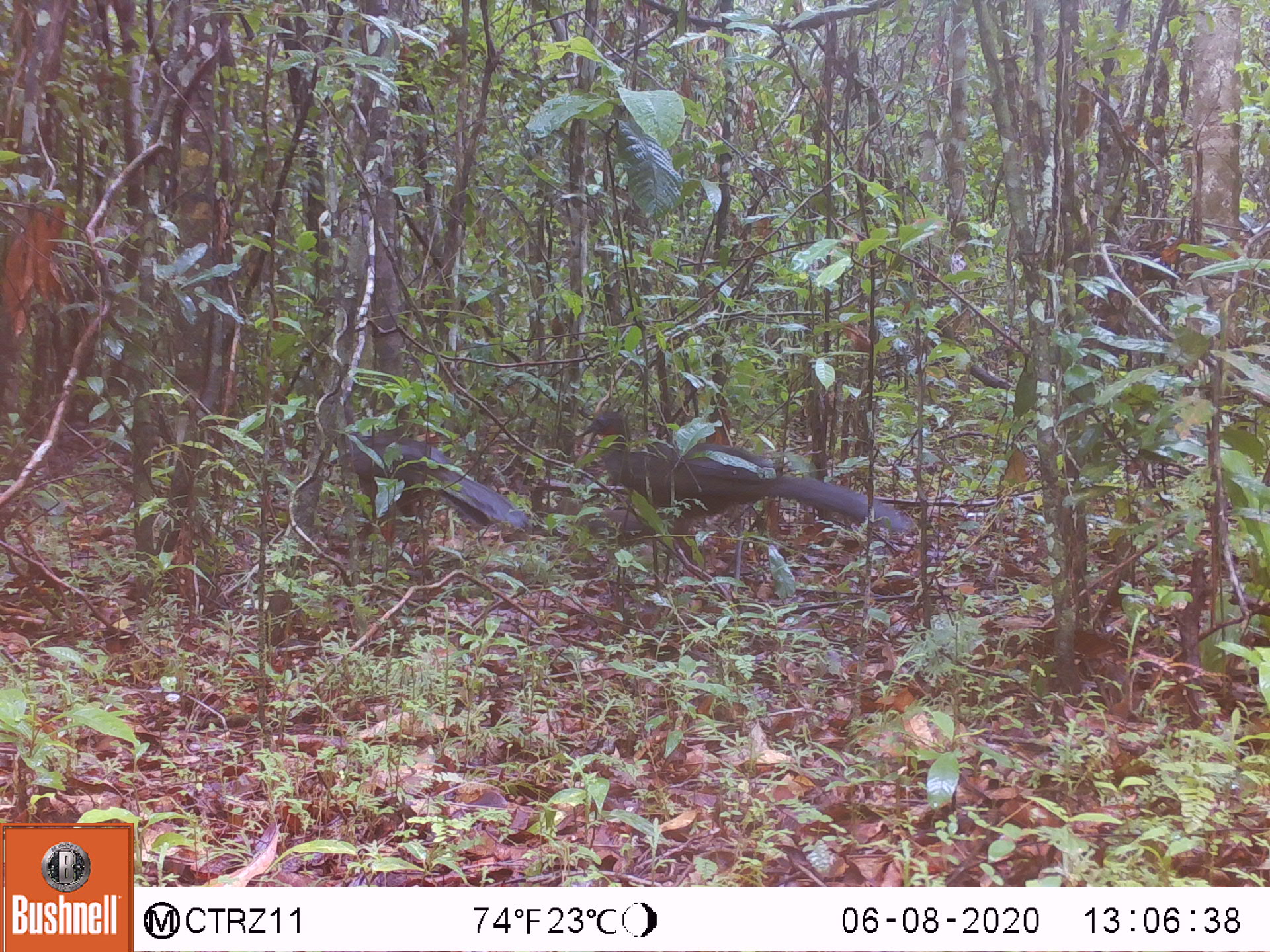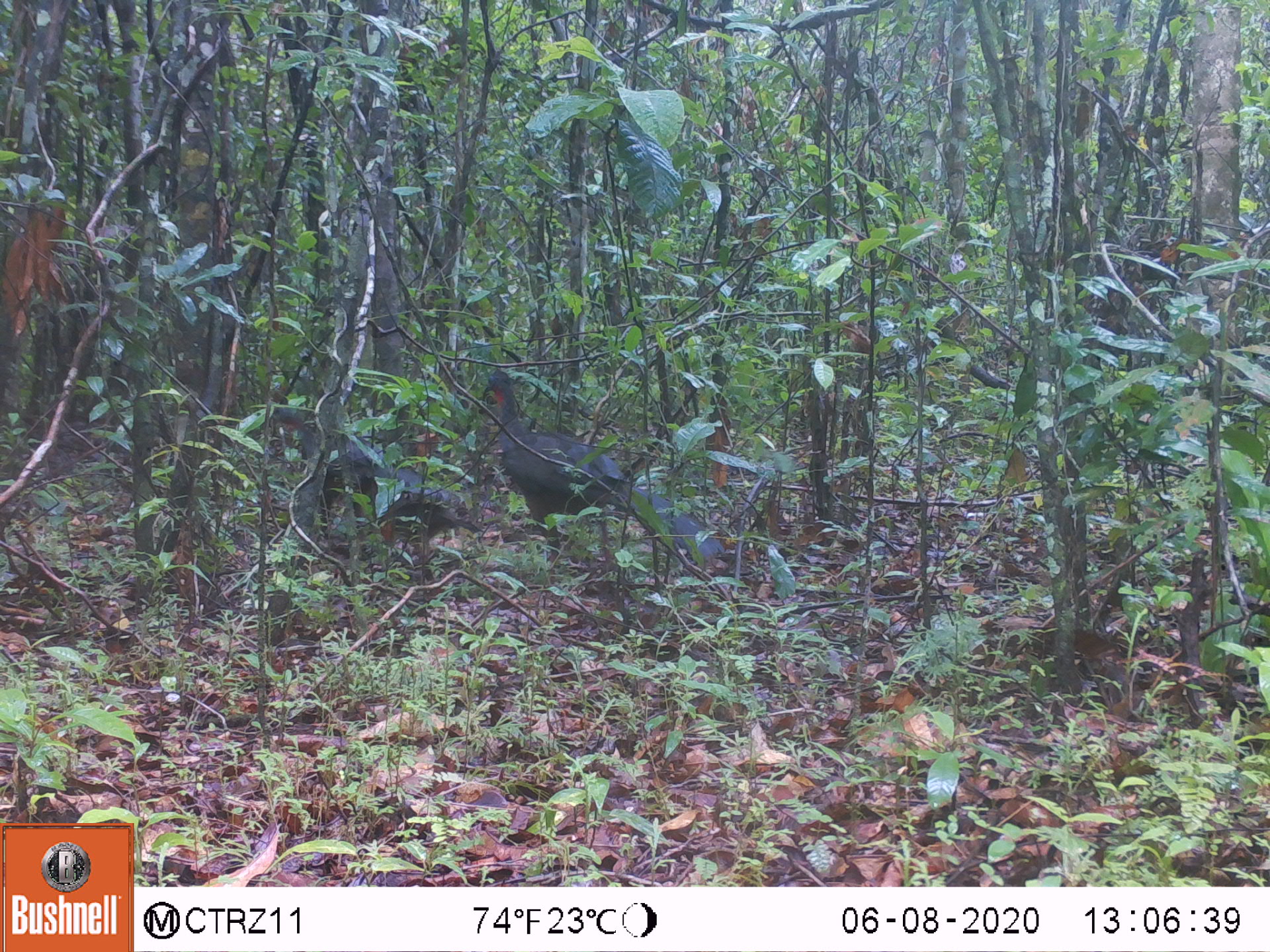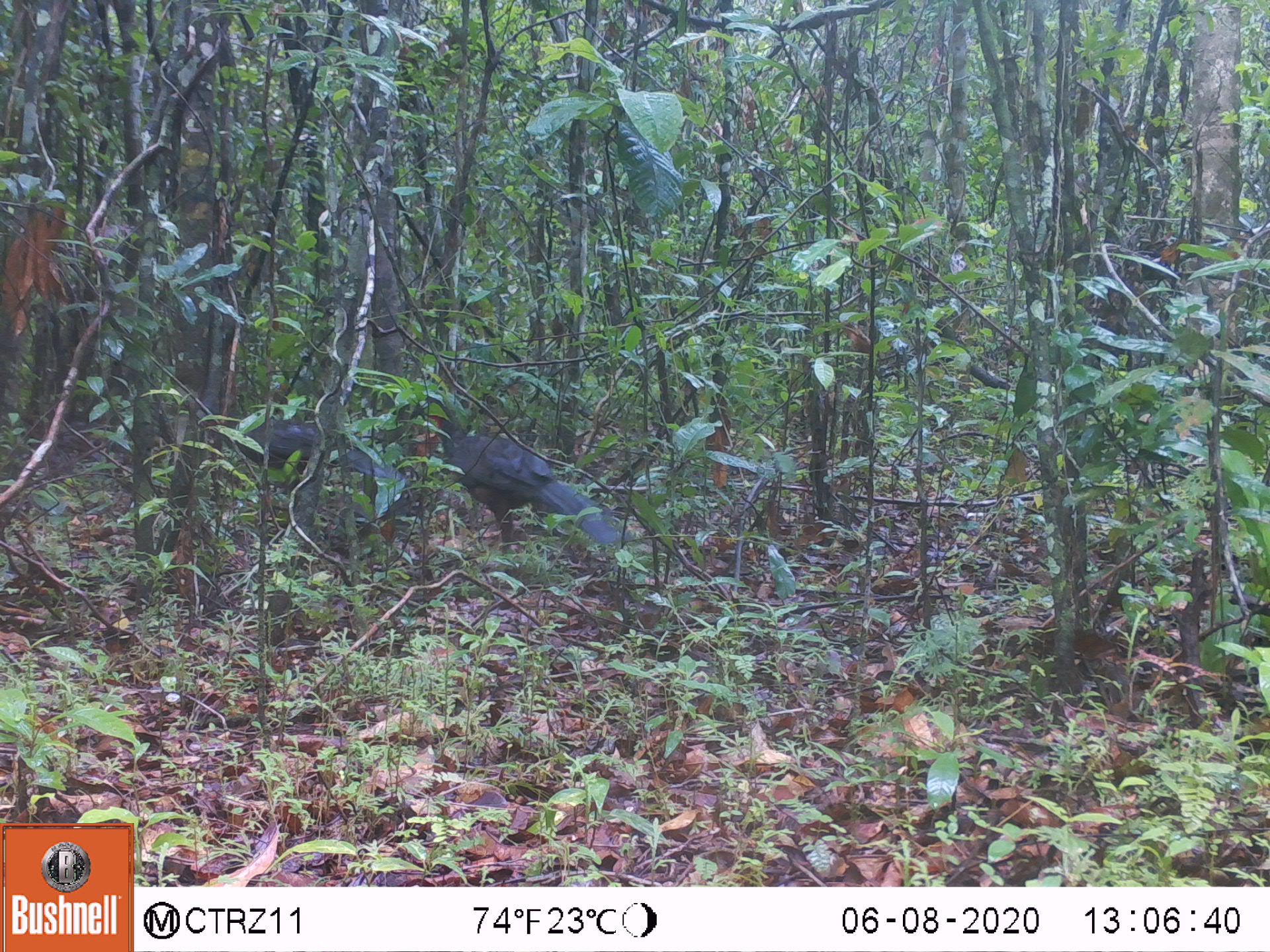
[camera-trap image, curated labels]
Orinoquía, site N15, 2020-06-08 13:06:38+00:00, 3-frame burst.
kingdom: Animalia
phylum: Chordata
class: Aves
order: Galliformes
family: Cracidae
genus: Penelope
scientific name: Penelope jacquacu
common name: spix's guan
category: spixs guan